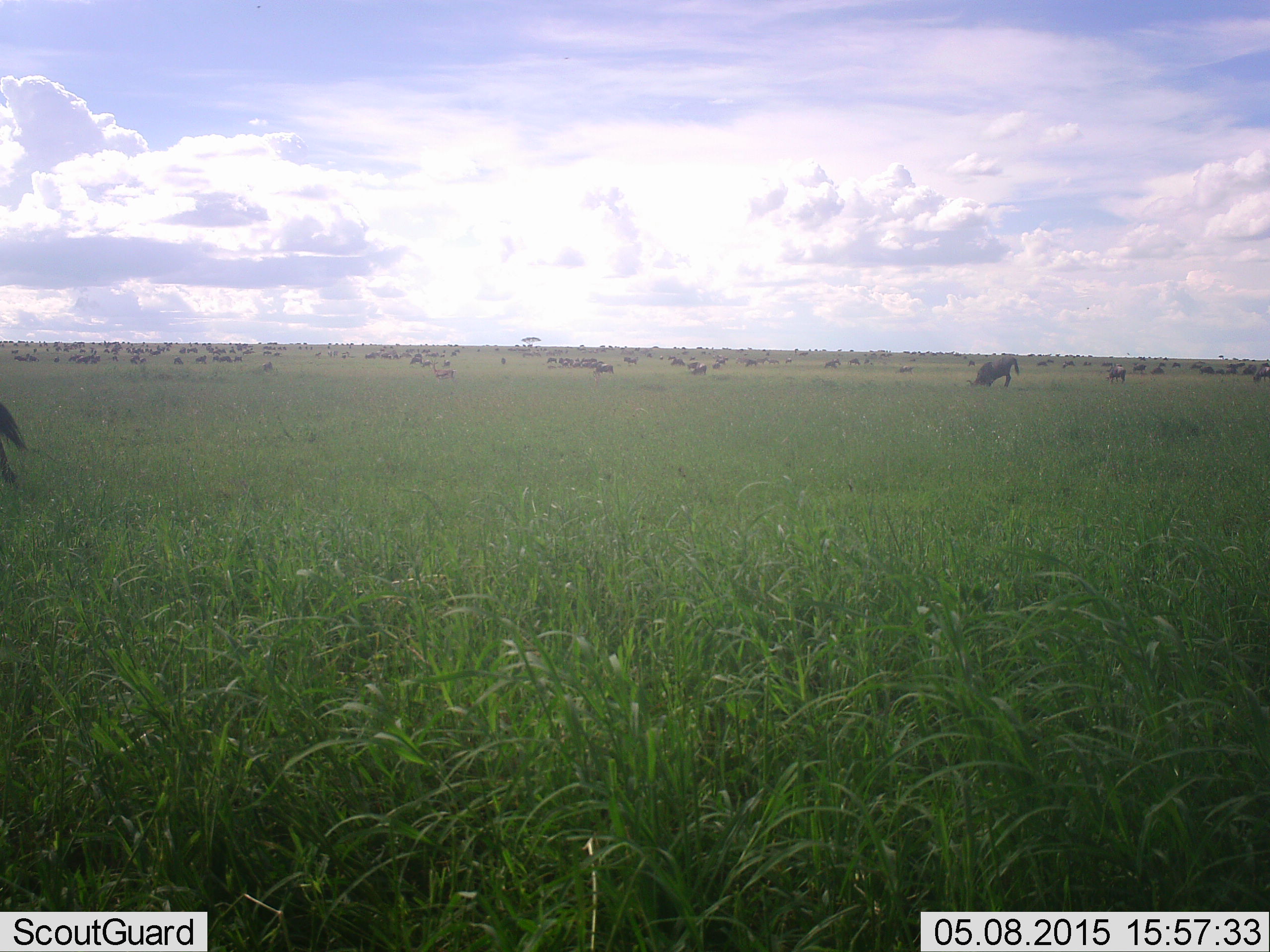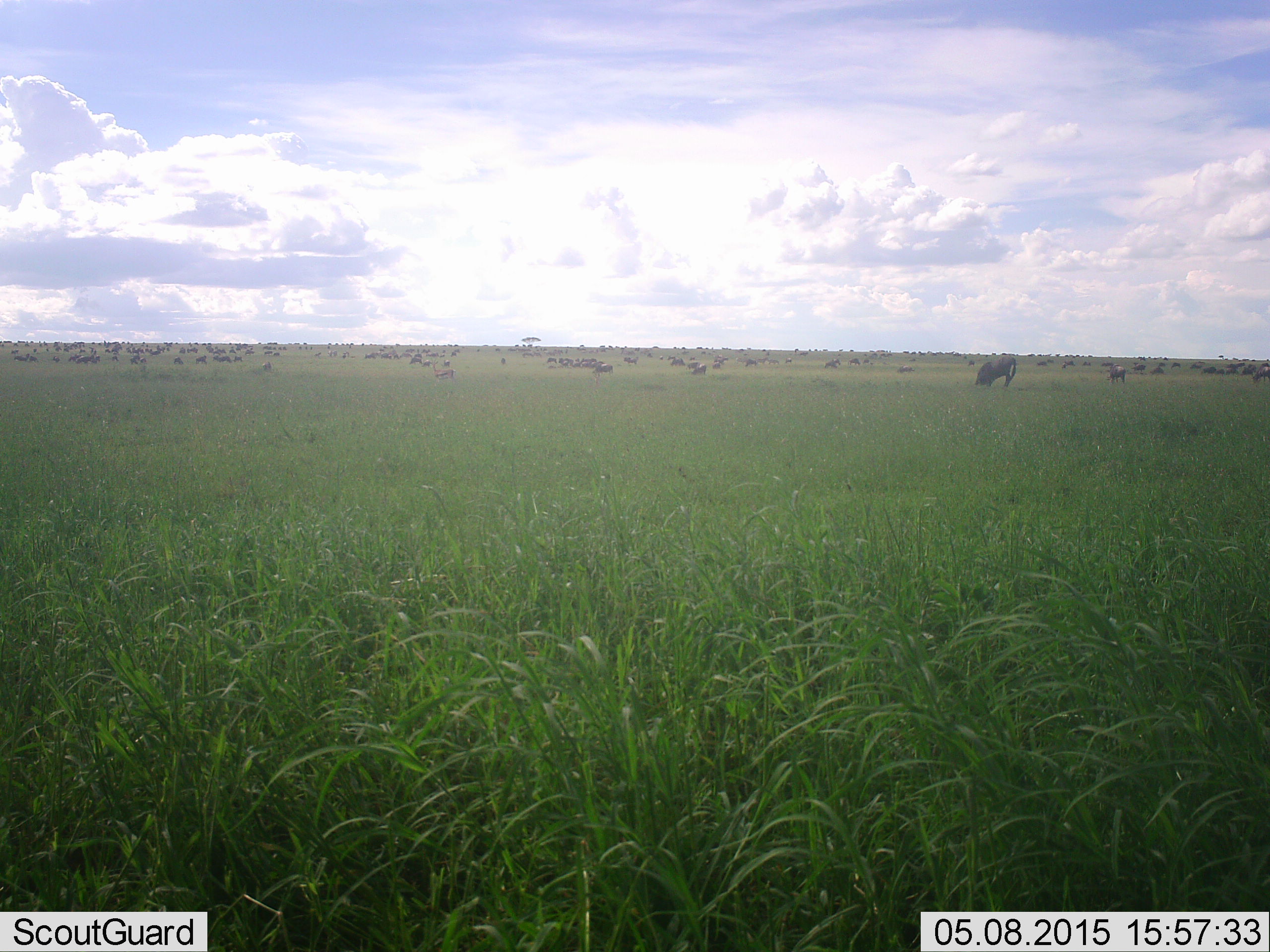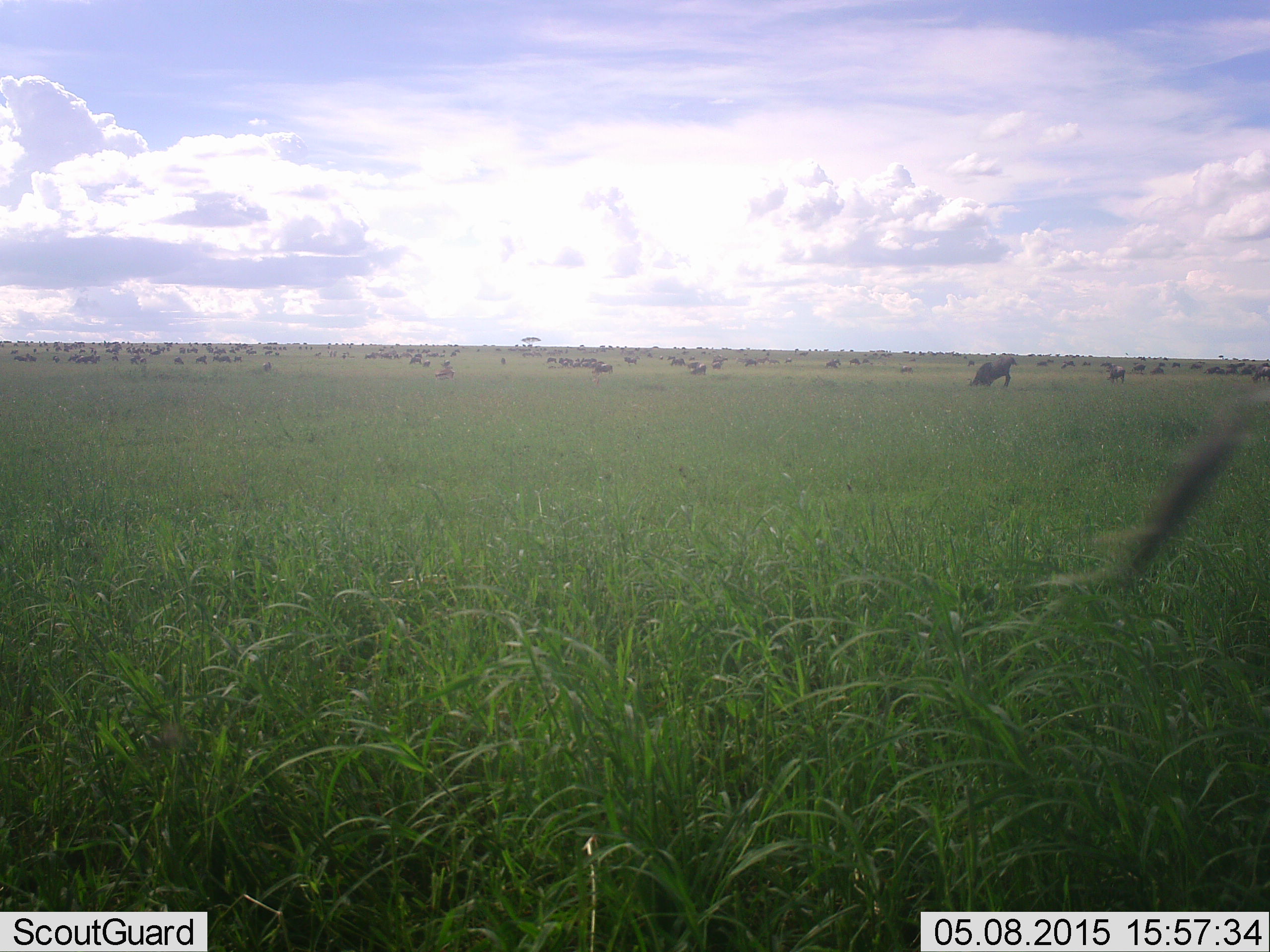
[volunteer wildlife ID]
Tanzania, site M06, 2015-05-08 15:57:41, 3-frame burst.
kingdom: Animalia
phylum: Chordata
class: Mammalia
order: Artiodactyla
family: Bovidae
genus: Connochaetes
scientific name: Connochaetes taurinus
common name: blue wildebeest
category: wildebeest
Wildebeest (blue wildebeest) (Connochaetes taurinus), count 51+. Behavior (volunteer vote fractions): standing 50%, resting 30%, moving 40%, interacting 0%. Young present (vote fraction): 0%. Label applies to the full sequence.